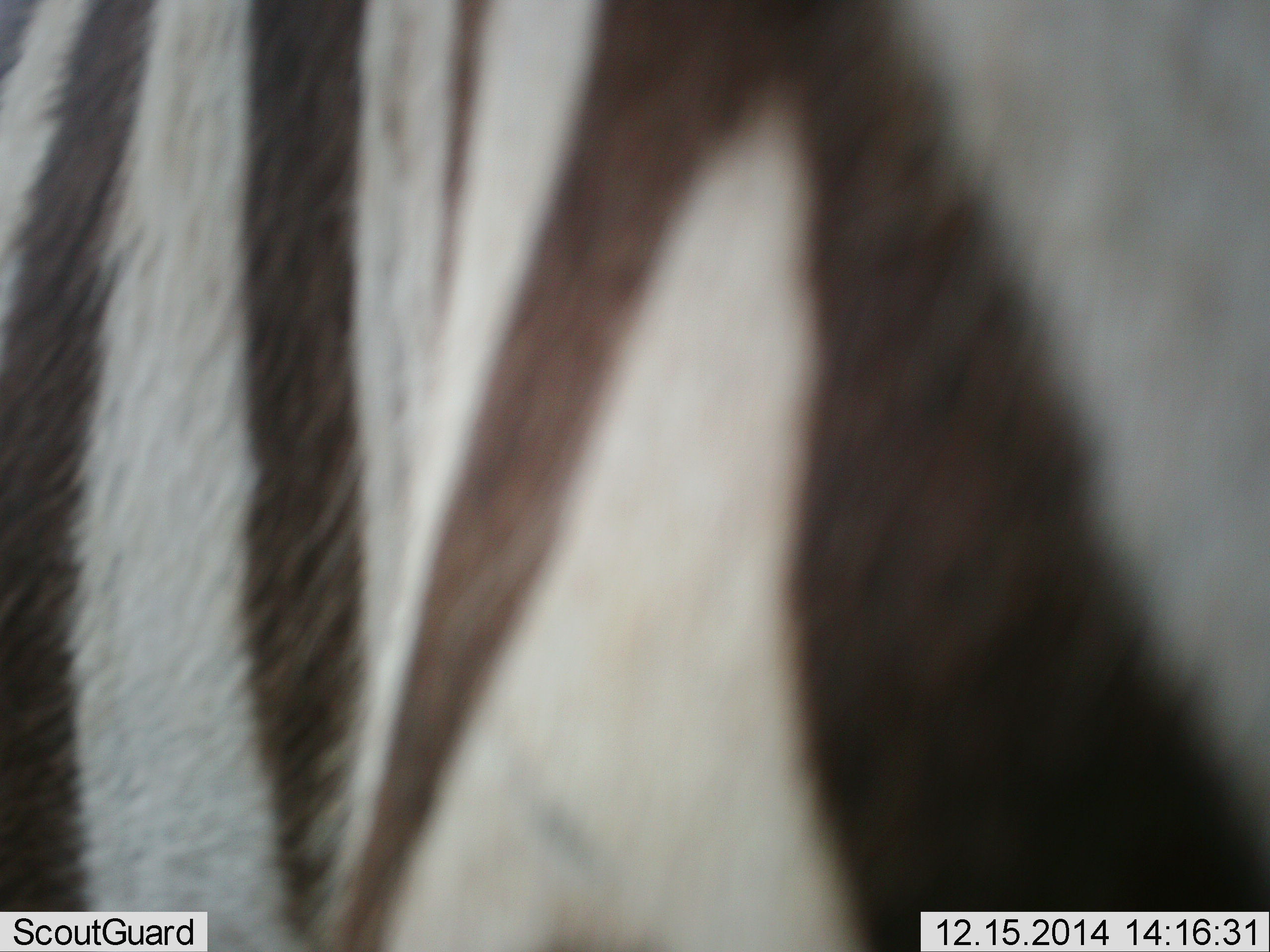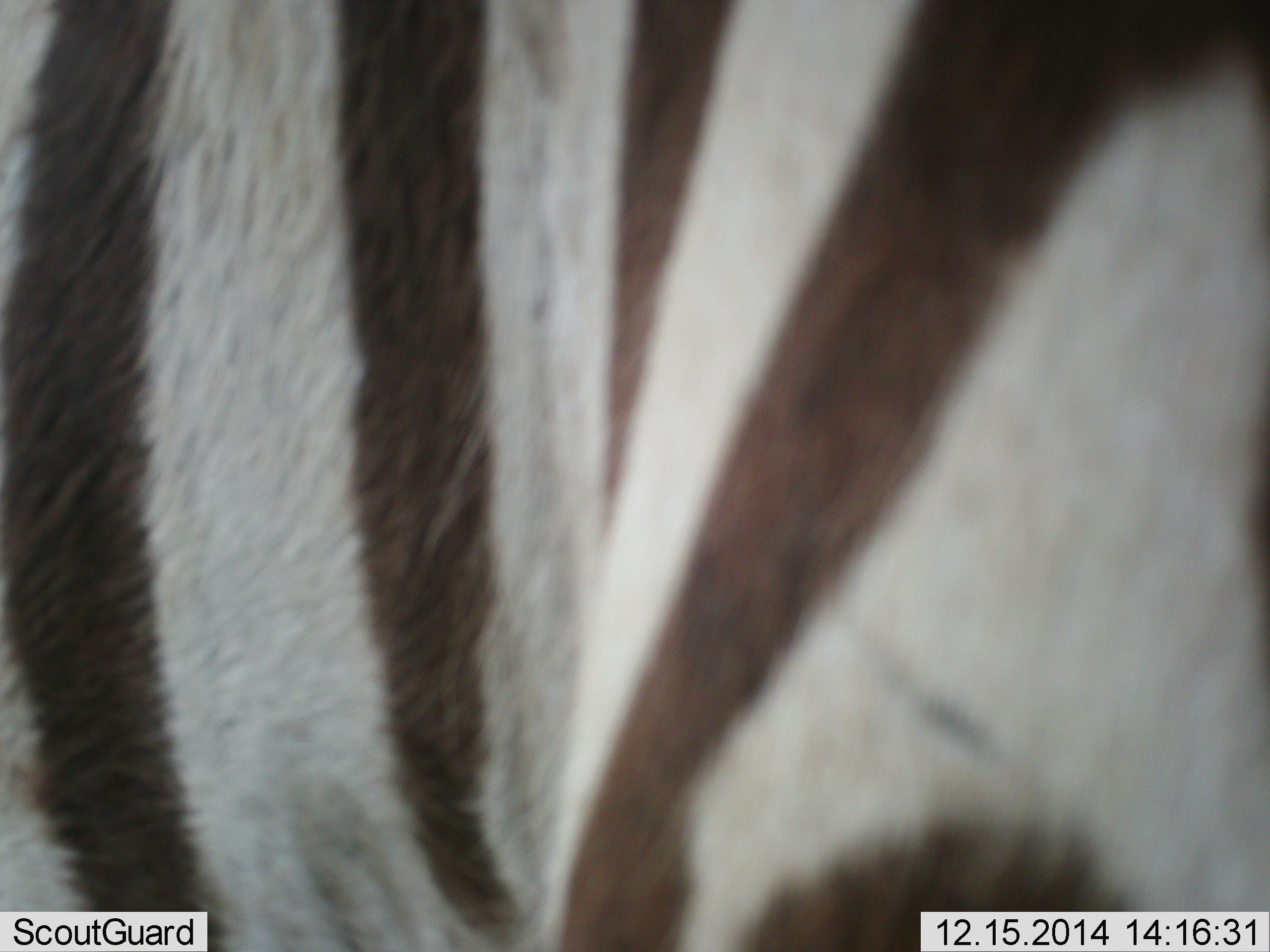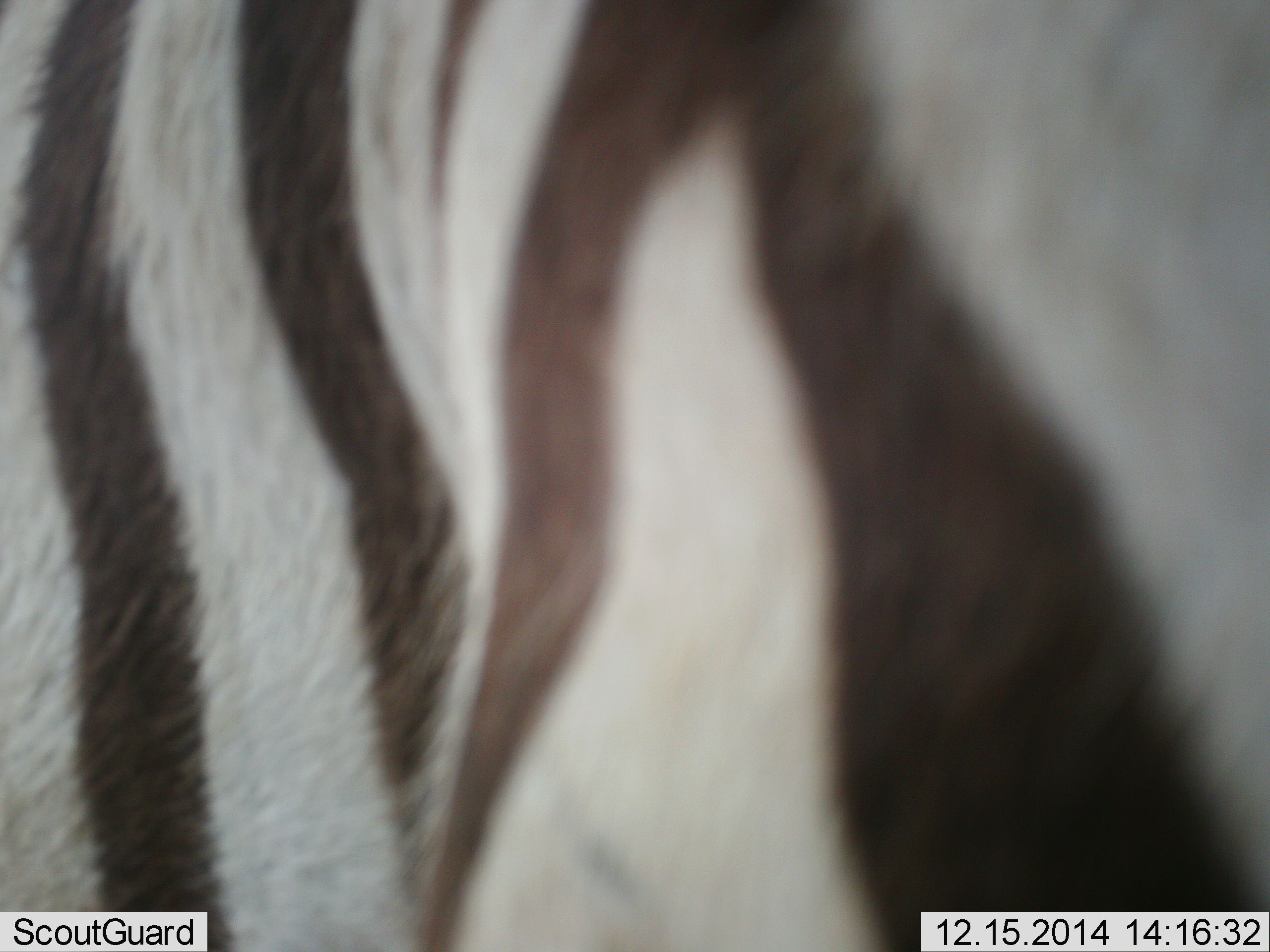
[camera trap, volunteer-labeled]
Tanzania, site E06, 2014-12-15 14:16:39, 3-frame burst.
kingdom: Animalia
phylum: Chordata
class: Mammalia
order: Perissodactyla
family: Equidae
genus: Equus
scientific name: Equus quagga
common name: plains zebra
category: zebra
Zebra (plains zebra) (Equus quagga), count 1. Behavior (volunteer vote fractions): standing 70%, resting 0%, moving 20%, interacting 0%. Young present (vote fraction): 0%. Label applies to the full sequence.